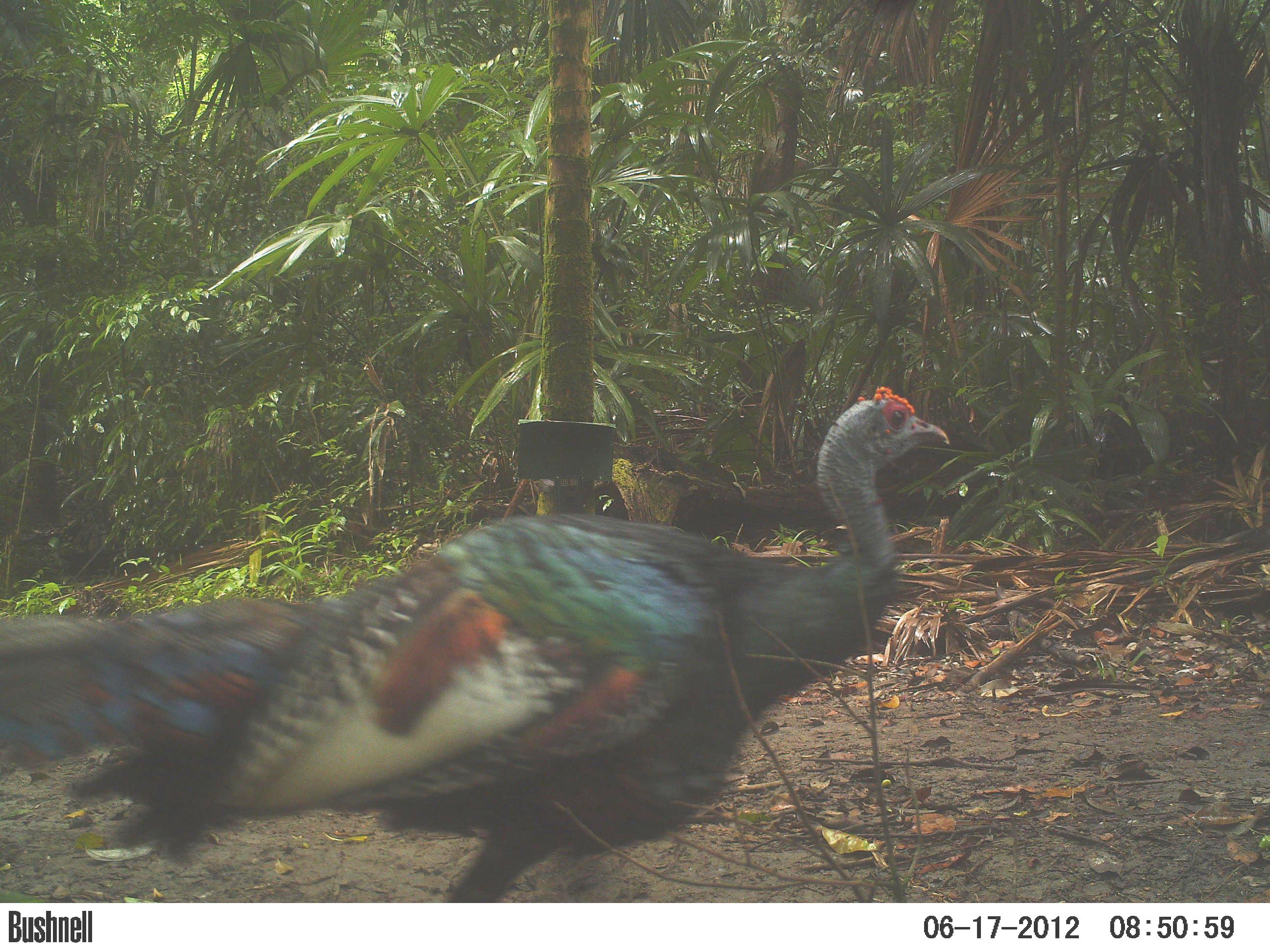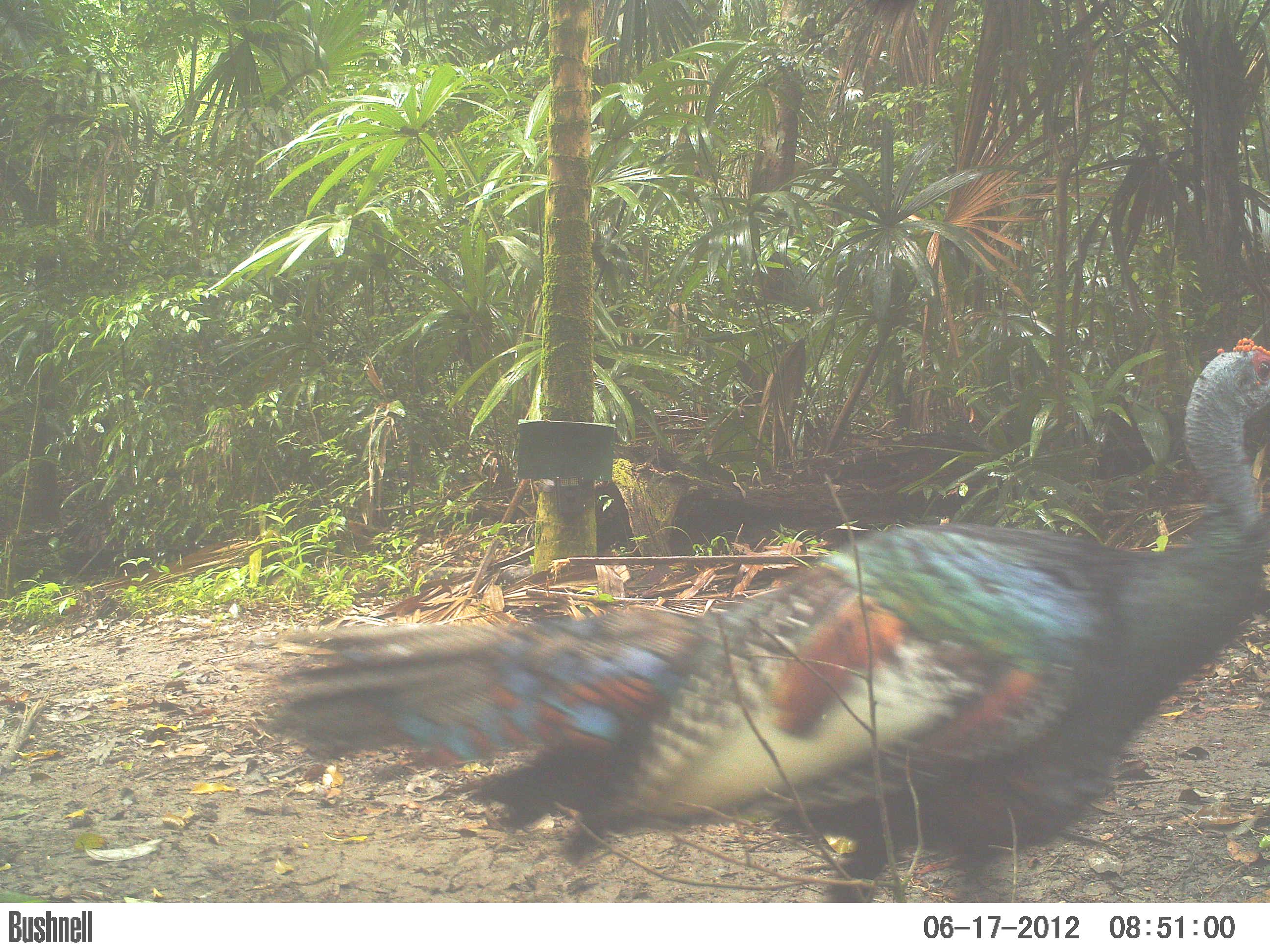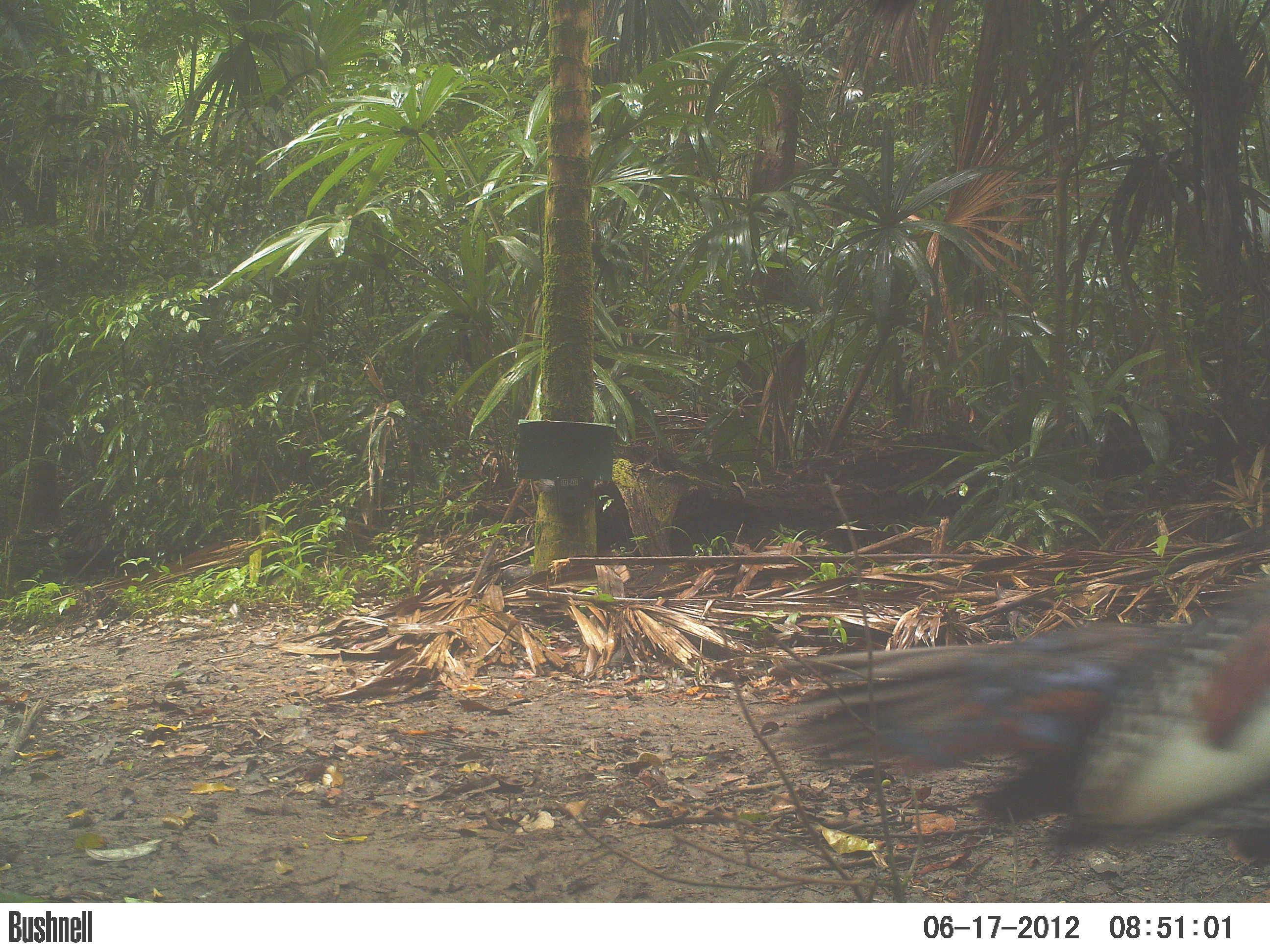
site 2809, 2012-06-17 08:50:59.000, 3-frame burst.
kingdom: Animalia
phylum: Chordata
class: Aves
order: Galliformes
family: Phasianidae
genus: Meleagris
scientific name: Meleagris ocellata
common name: ocellated turkey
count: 1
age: adult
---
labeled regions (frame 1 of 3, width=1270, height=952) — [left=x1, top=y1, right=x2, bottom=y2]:
meleagris ocellata: [left=0, top=385, right=950, bottom=901]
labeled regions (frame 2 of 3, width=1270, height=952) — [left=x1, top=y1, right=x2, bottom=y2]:
meleagris ocellata: [left=258, top=334, right=1270, bottom=902]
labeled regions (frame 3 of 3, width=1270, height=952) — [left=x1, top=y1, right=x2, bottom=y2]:
meleagris ocellata: [left=754, top=575, right=1270, bottom=867]